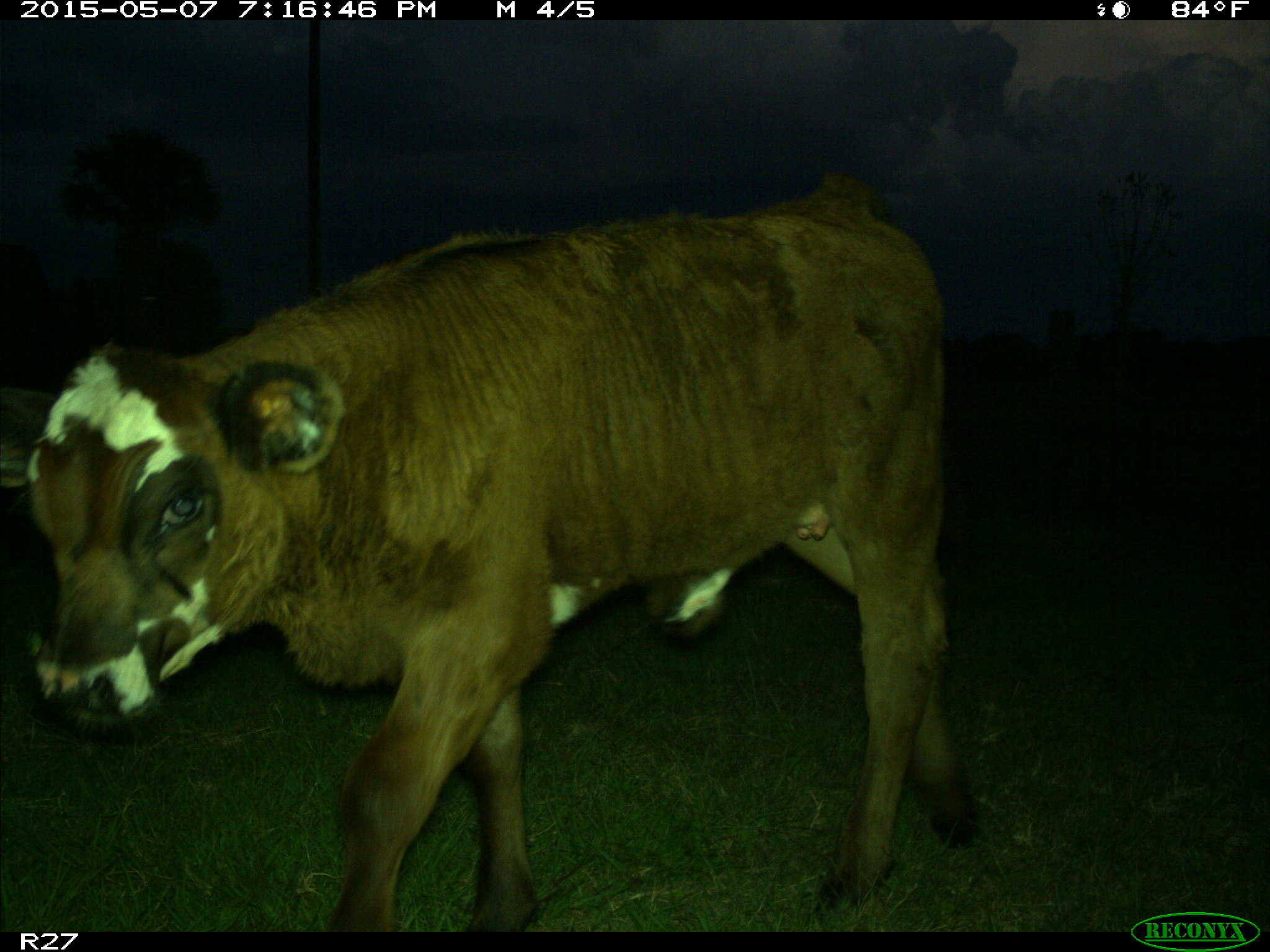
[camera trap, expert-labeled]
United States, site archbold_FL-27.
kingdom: Animalia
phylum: Chordata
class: Mammalia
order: Artiodactyla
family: Bovidae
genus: Bos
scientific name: Bos taurus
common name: domestic cow